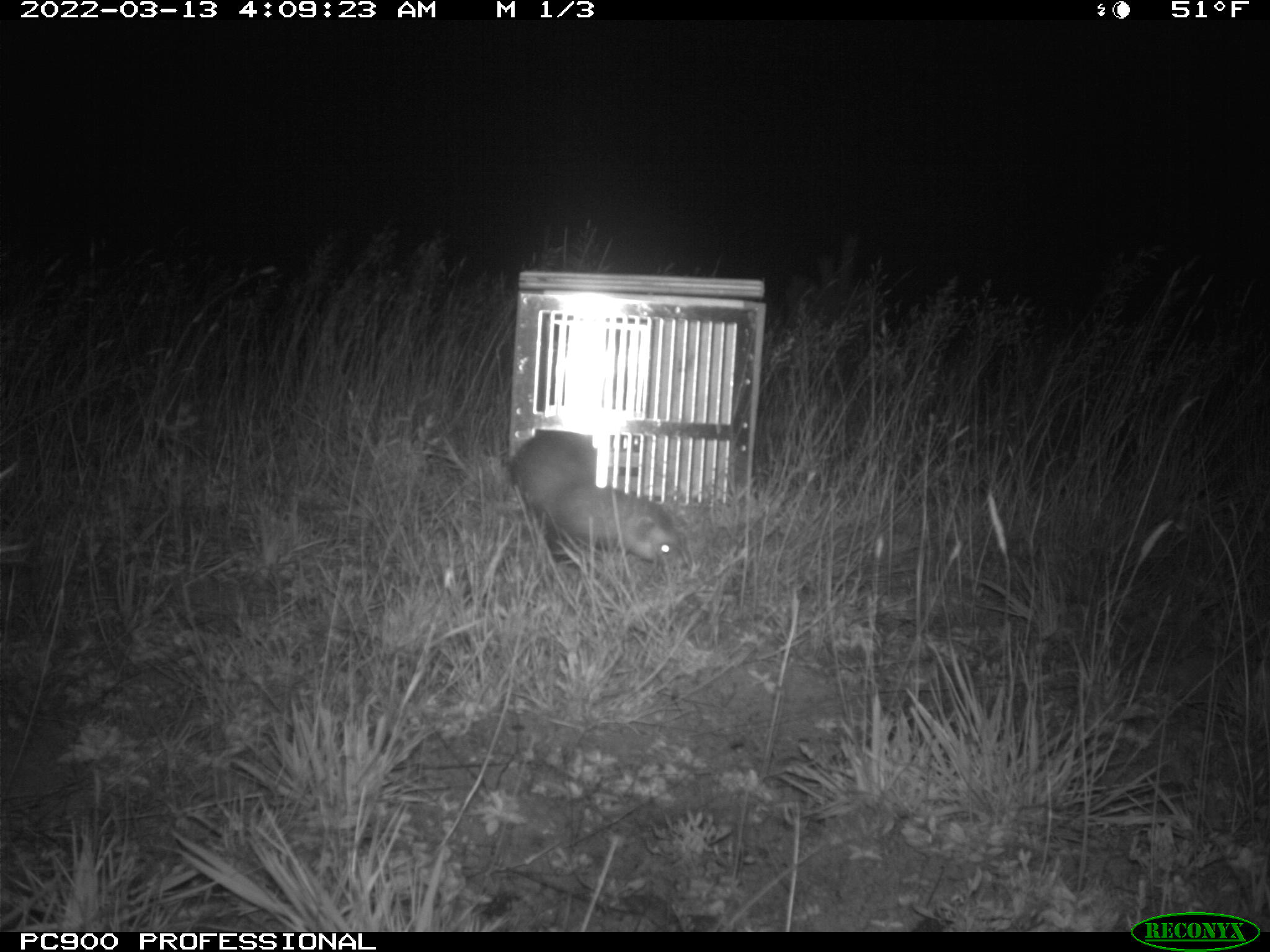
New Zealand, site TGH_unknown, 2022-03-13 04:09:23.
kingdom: Animalia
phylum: Chordata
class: Mammalia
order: Carnivora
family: Mustelidae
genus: Mustela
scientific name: Mustela furo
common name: ferret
Ferret (Mustela furo).